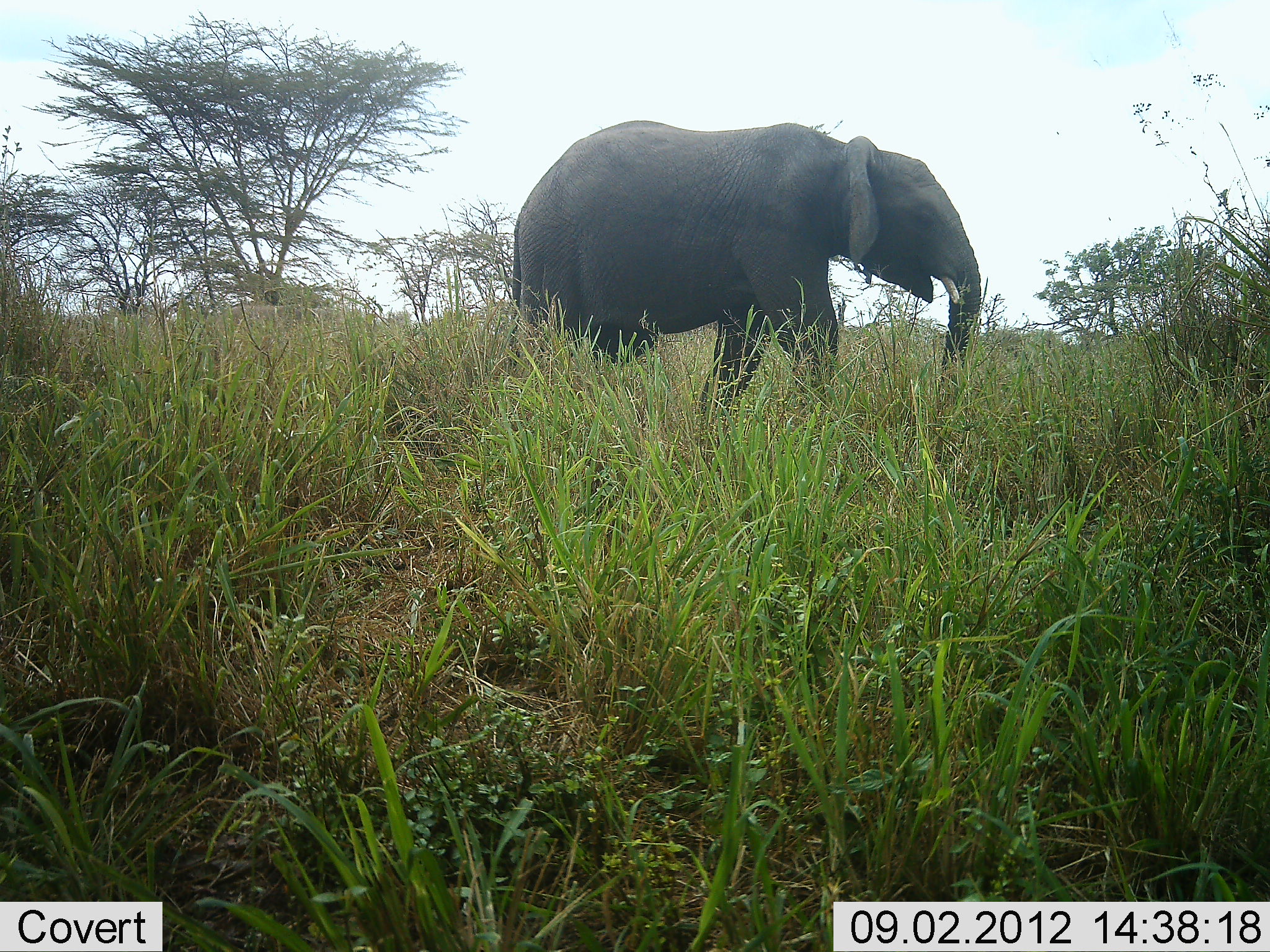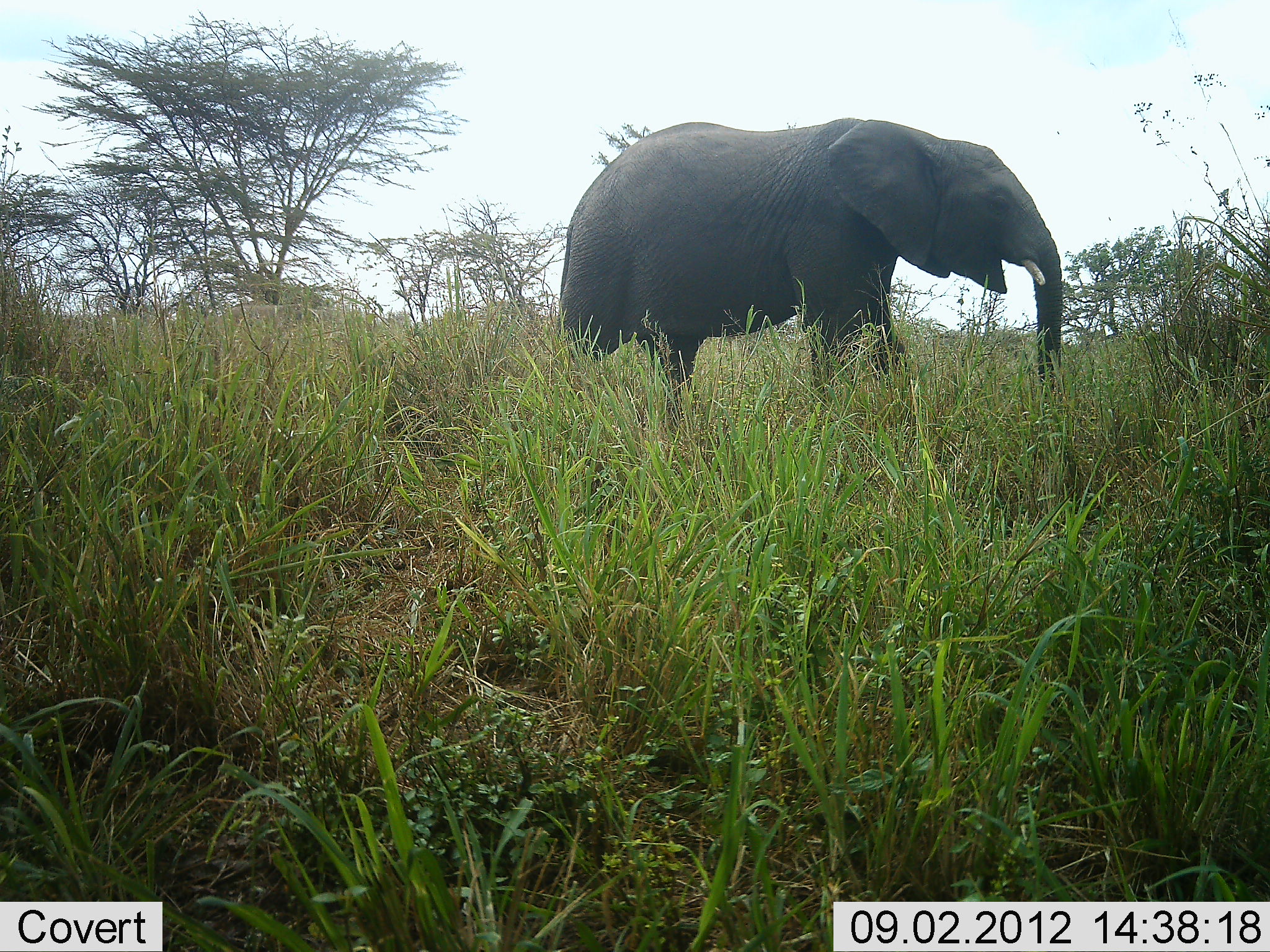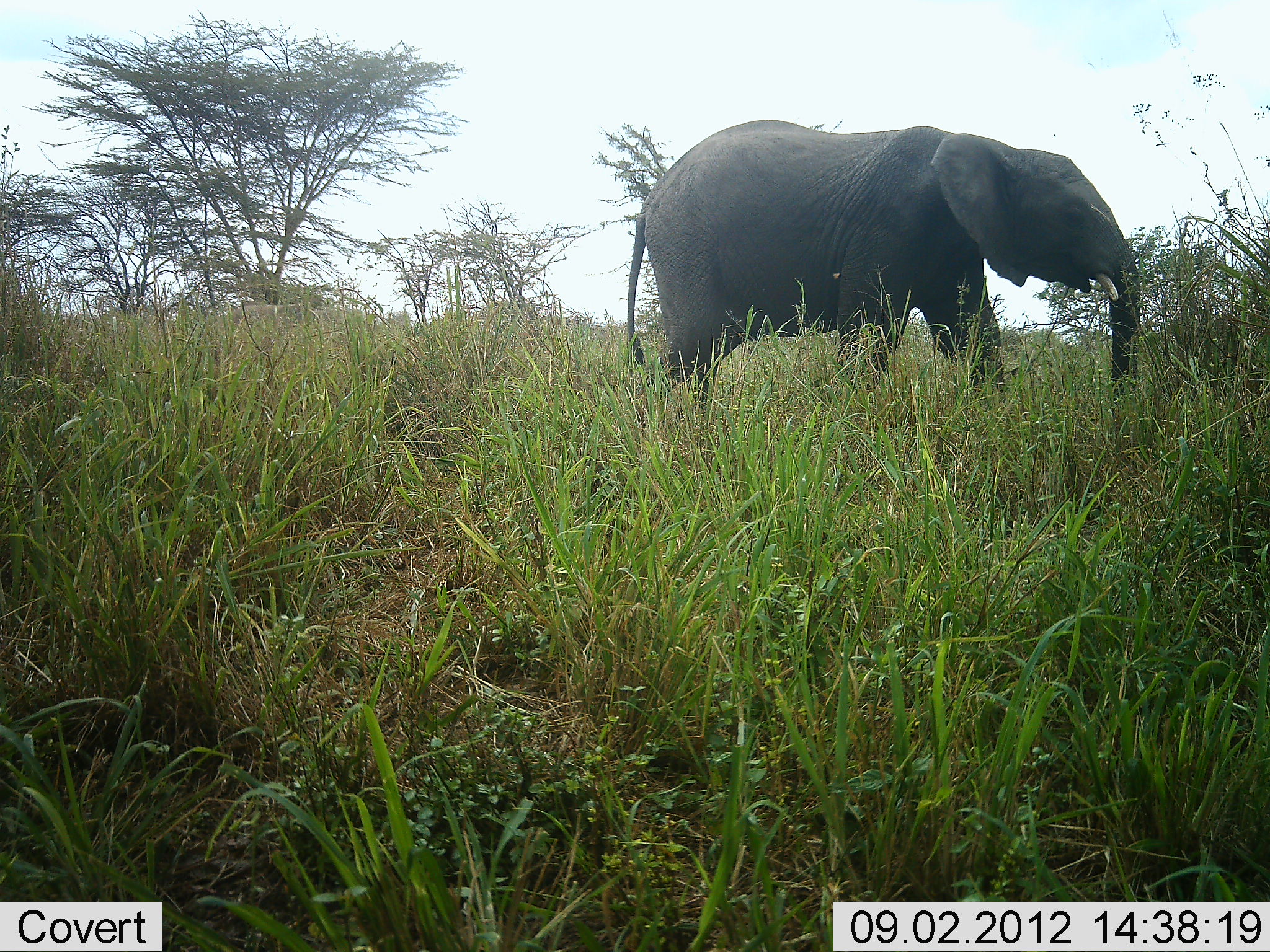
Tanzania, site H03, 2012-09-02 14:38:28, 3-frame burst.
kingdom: Animalia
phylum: Chordata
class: Mammalia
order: Proboscidea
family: Elephantidae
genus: Loxodonta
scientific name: Loxodonta africana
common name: african bush elephant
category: elephant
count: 1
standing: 20%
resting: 0%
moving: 80%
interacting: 0%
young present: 0%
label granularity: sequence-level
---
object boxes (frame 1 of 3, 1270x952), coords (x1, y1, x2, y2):
animal: (506, 119, 983, 402)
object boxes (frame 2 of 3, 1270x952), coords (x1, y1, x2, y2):
animal: (554, 114, 1067, 404)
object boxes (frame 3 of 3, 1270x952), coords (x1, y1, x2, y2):
animal: (624, 116, 1144, 409)